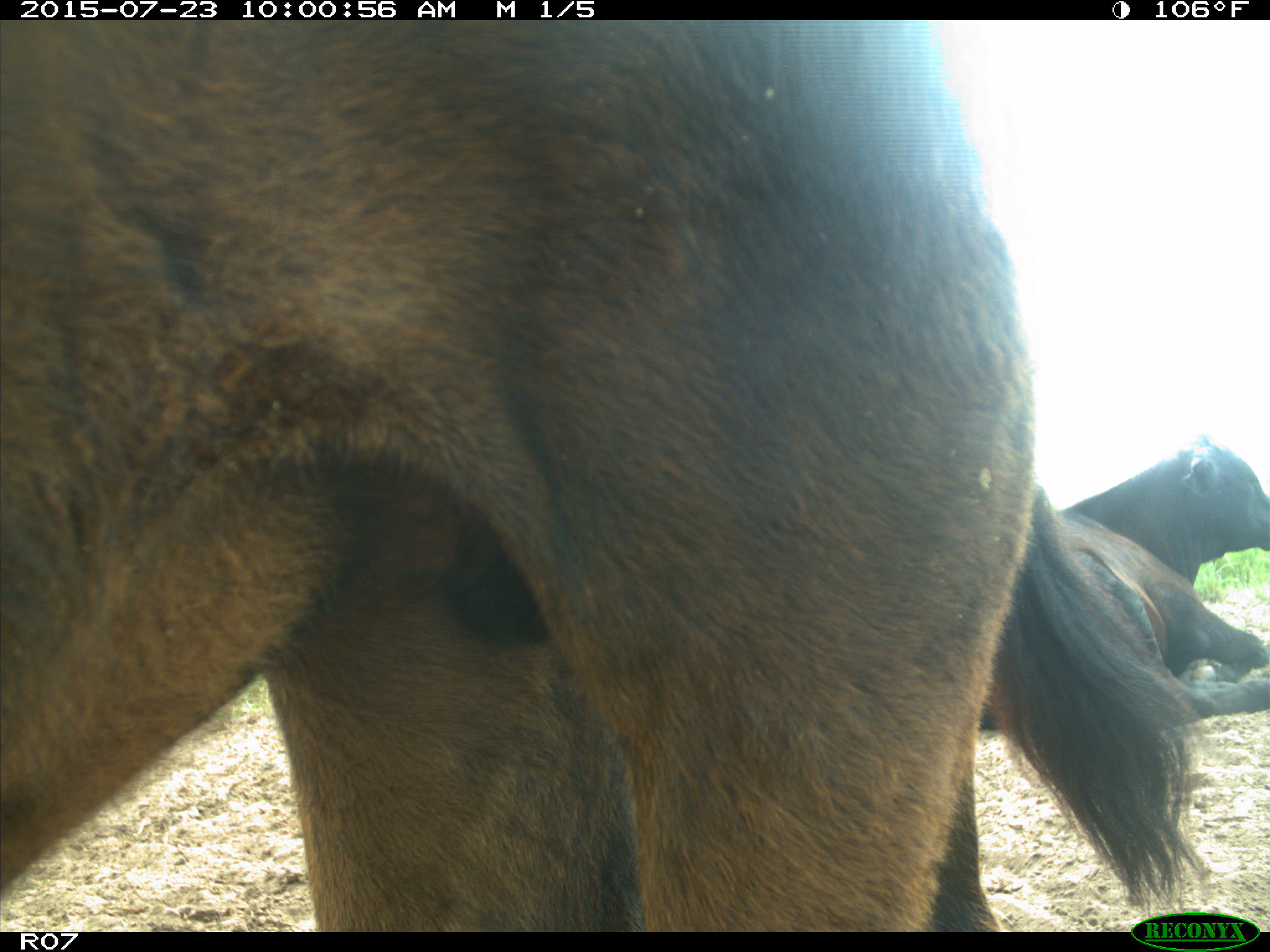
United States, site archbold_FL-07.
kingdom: Animalia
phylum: Chordata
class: Mammalia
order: Artiodactyla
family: Bovidae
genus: Bos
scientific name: Bos taurus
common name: domestic cow